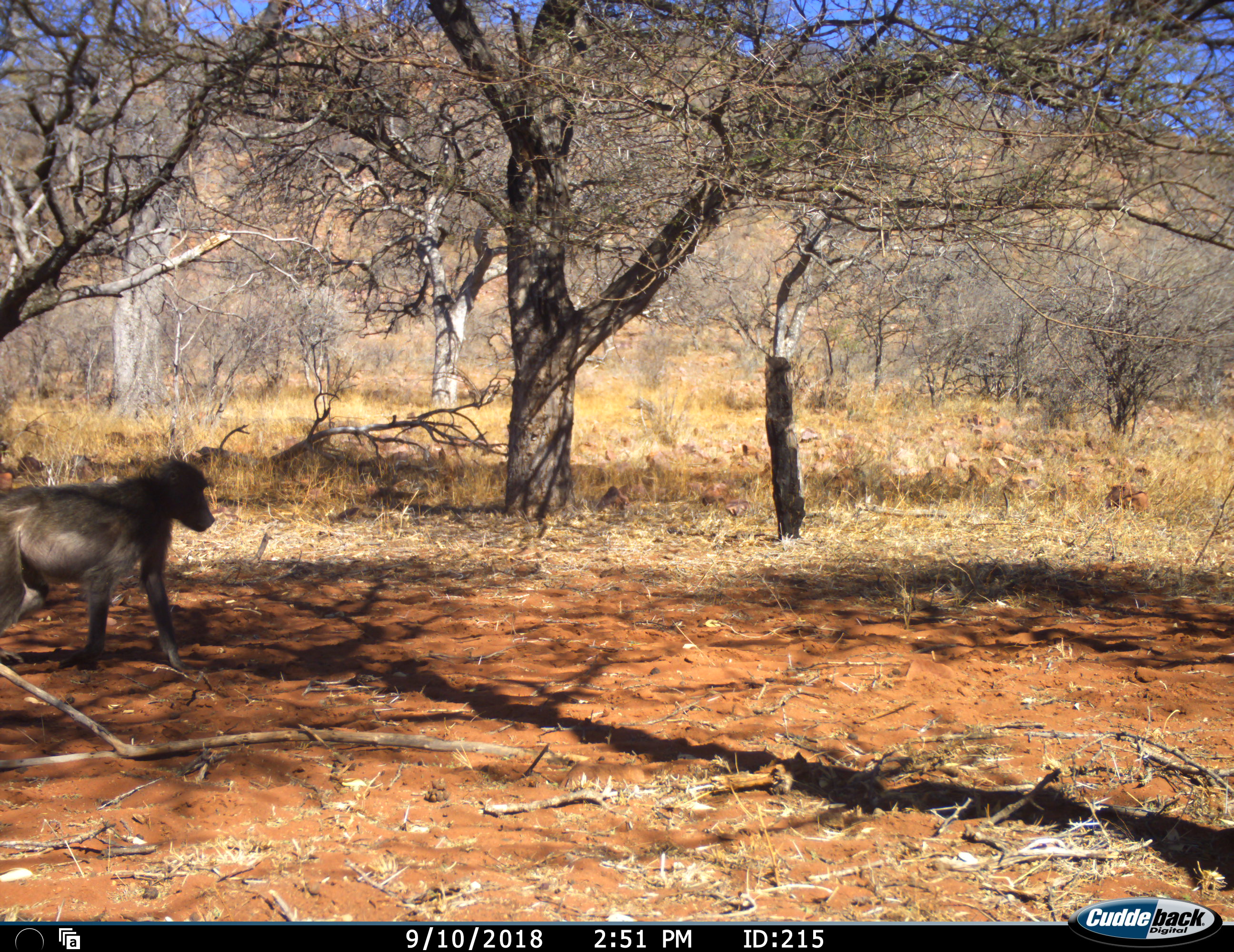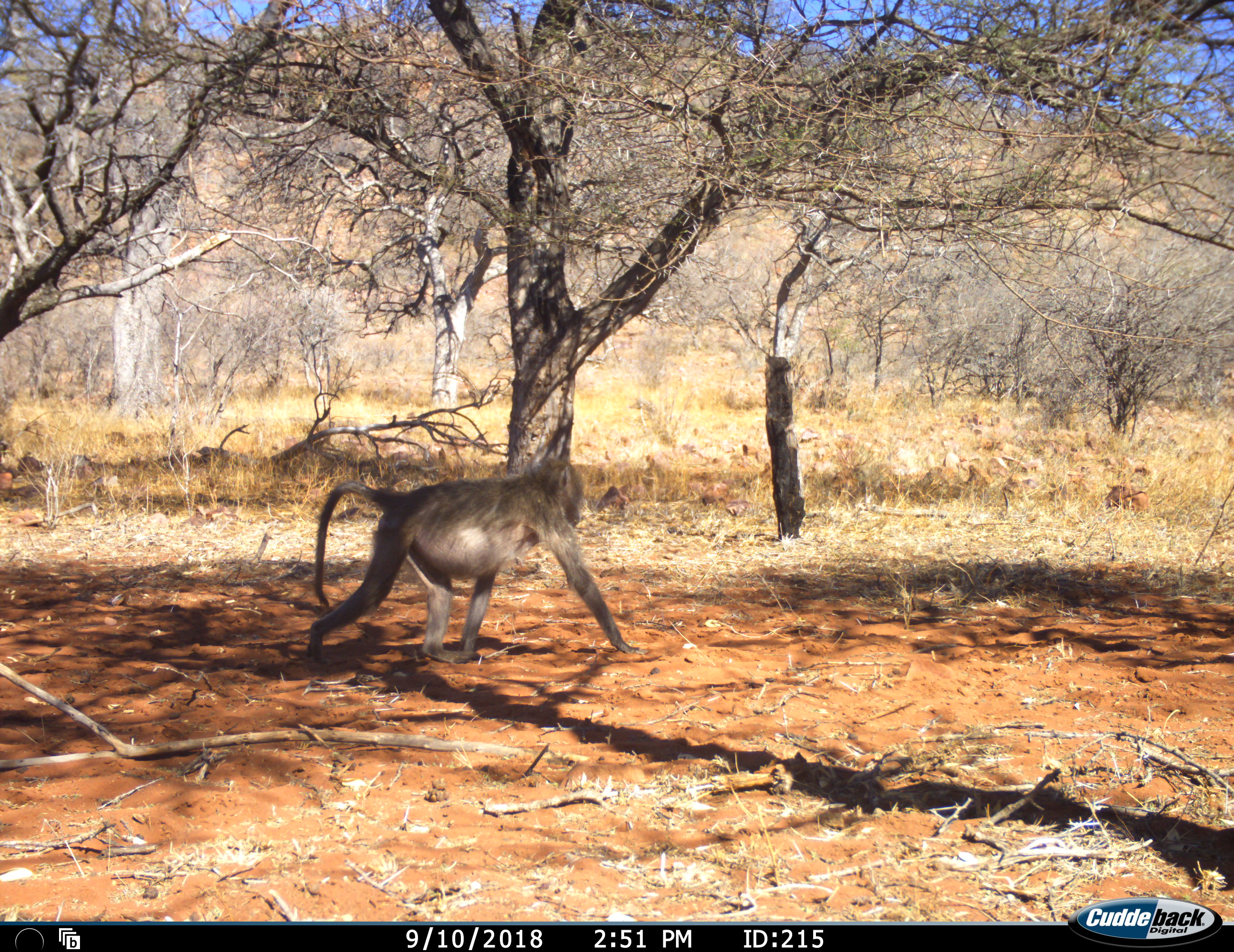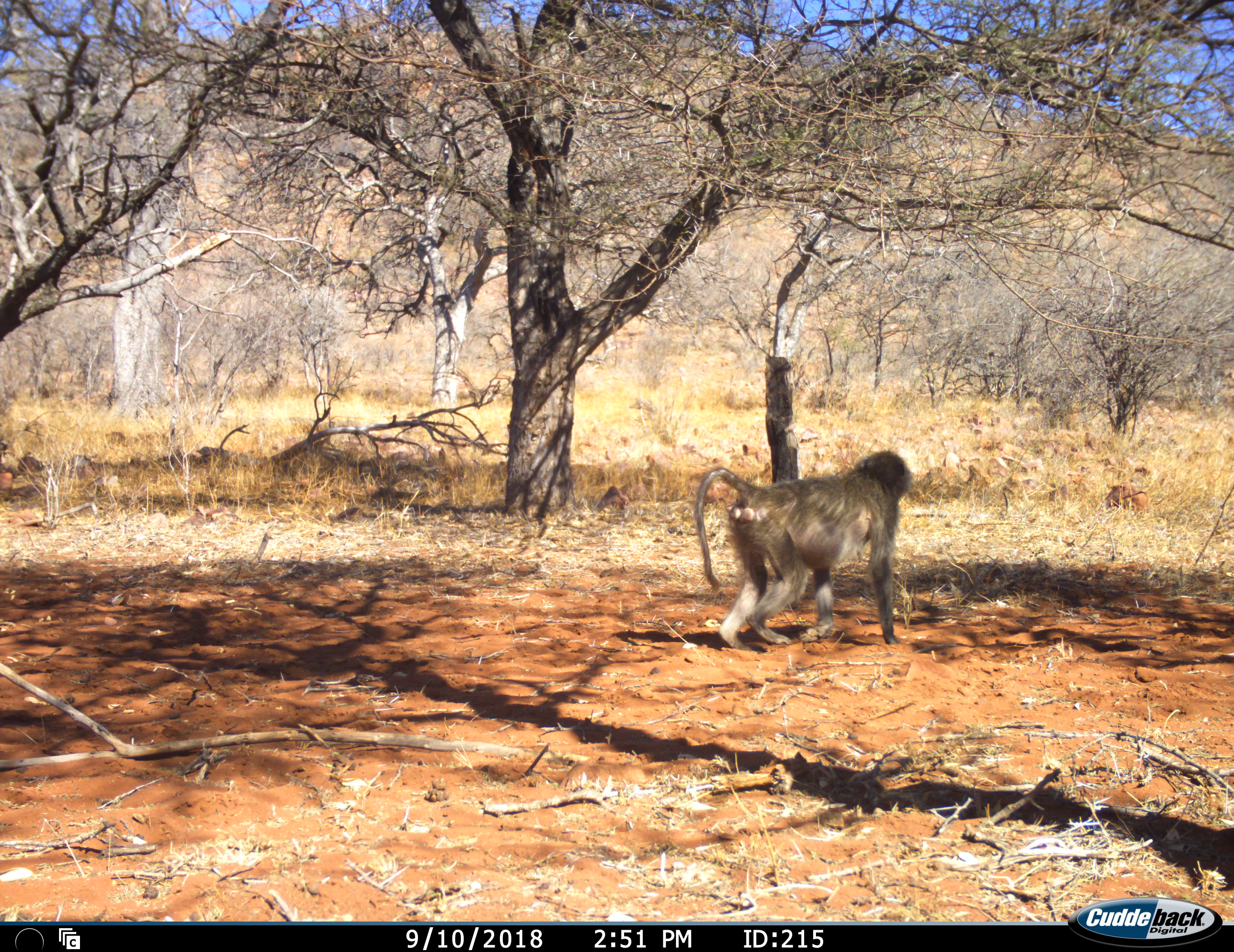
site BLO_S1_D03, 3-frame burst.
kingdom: Animalia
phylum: Chordata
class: Mammalia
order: Primates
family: Cercopithecidae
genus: Papio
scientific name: Papio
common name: baboon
Baboon (Papio), count 1. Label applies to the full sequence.